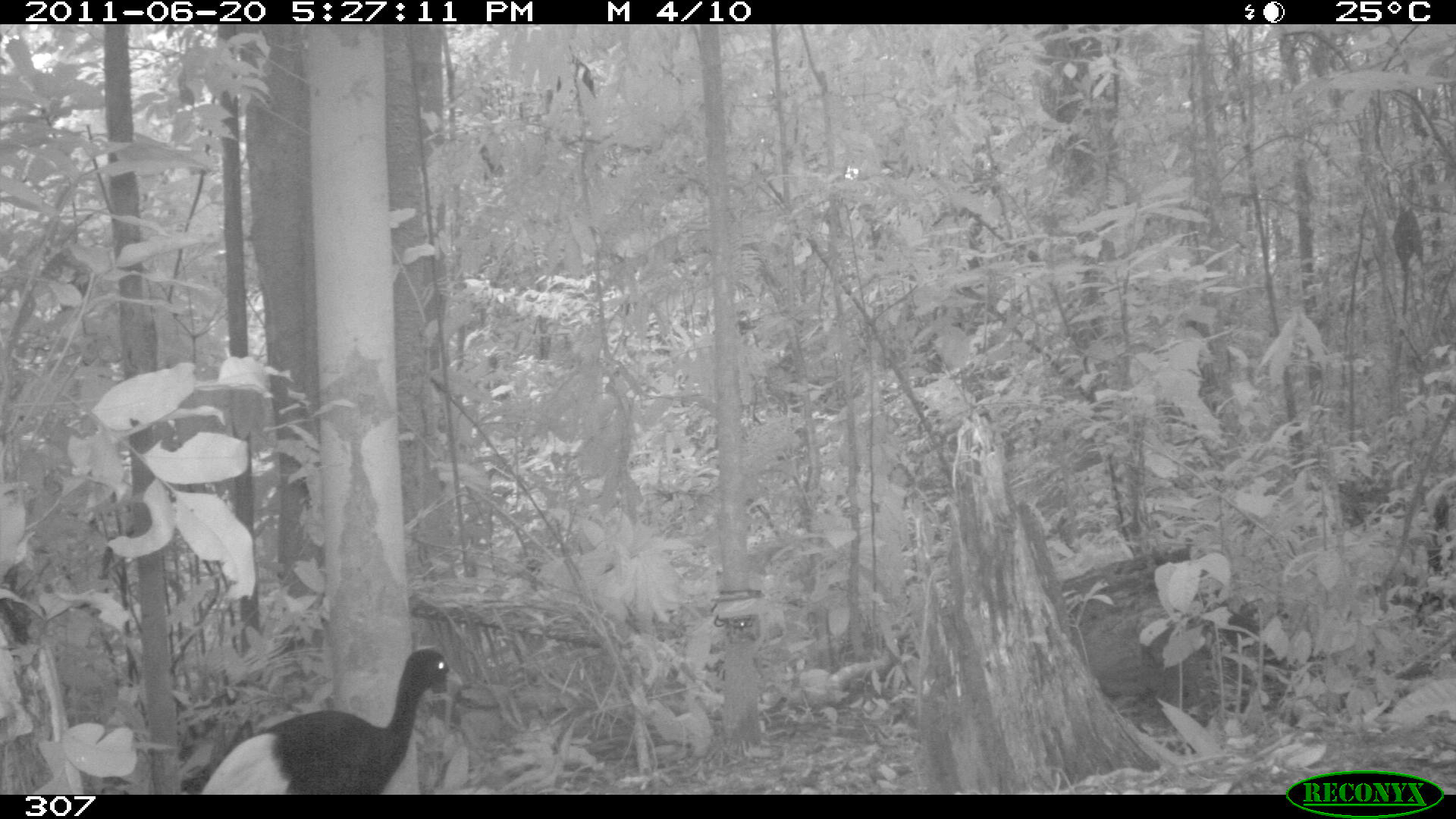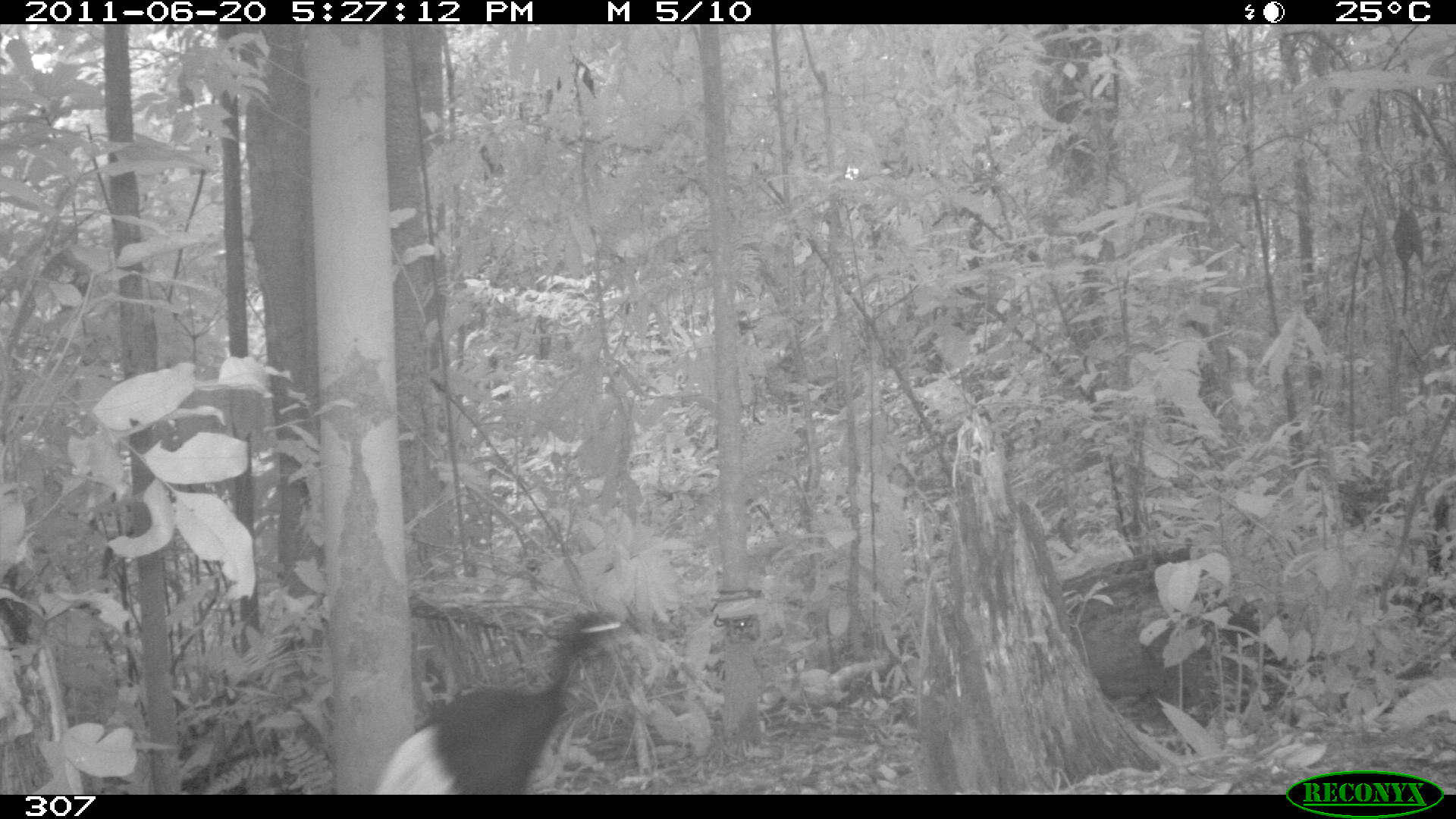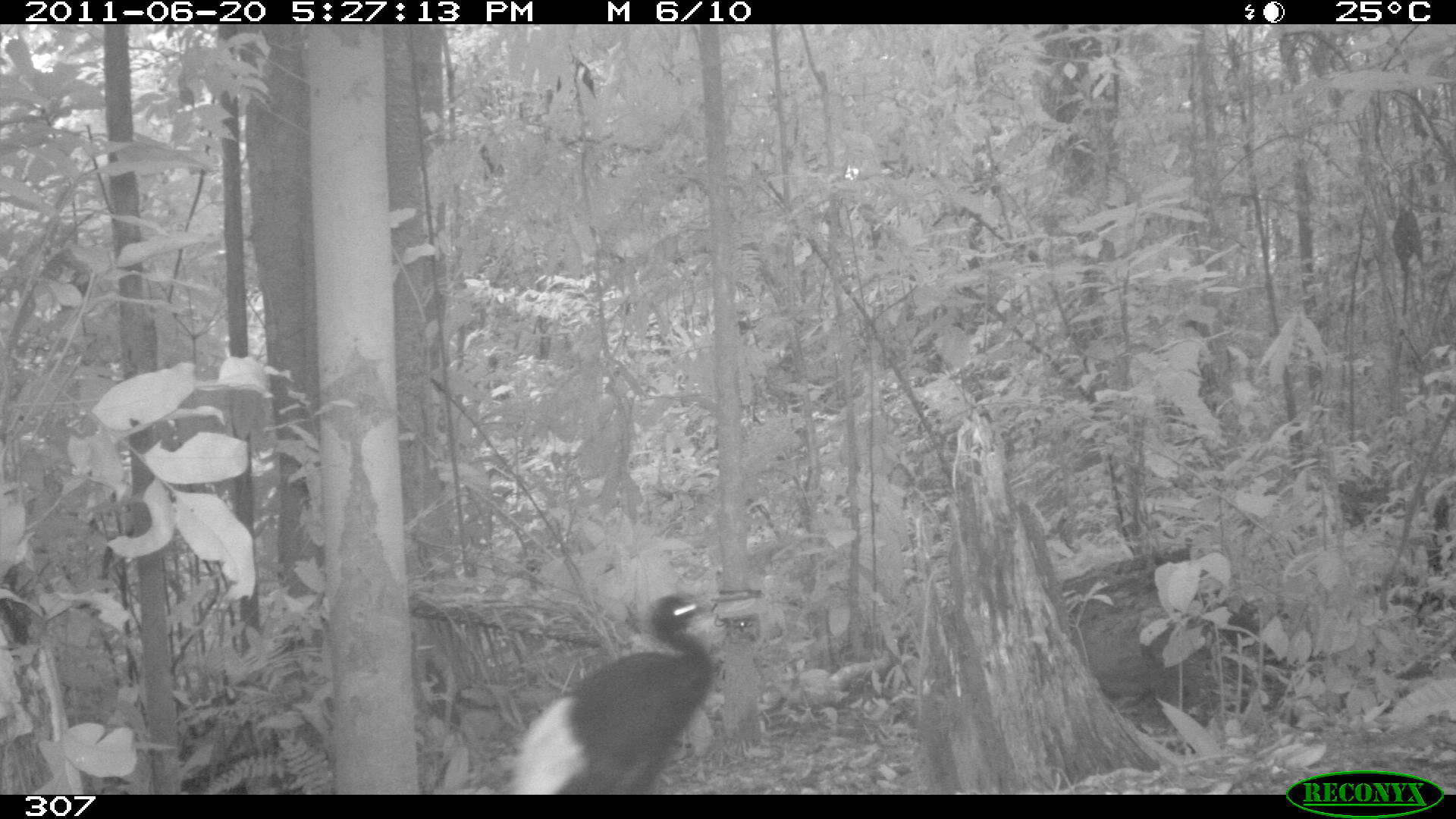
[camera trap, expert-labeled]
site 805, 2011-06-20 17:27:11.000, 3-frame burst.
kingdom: Animalia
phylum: Chordata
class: Aves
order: Gruiformes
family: Psophiidae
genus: Psophia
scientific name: Psophia leucoptera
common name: pale-winged trumpeter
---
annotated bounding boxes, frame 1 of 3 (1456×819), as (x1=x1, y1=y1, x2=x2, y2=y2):
psophia leucoptera: (x1=199, y1=648, x2=463, y2=794)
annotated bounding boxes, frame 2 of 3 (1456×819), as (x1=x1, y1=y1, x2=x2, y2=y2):
psophia leucoptera: (x1=370, y1=612, x2=621, y2=794)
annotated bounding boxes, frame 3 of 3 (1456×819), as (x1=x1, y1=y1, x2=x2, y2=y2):
psophia leucoptera: (x1=509, y1=593, x2=716, y2=794)